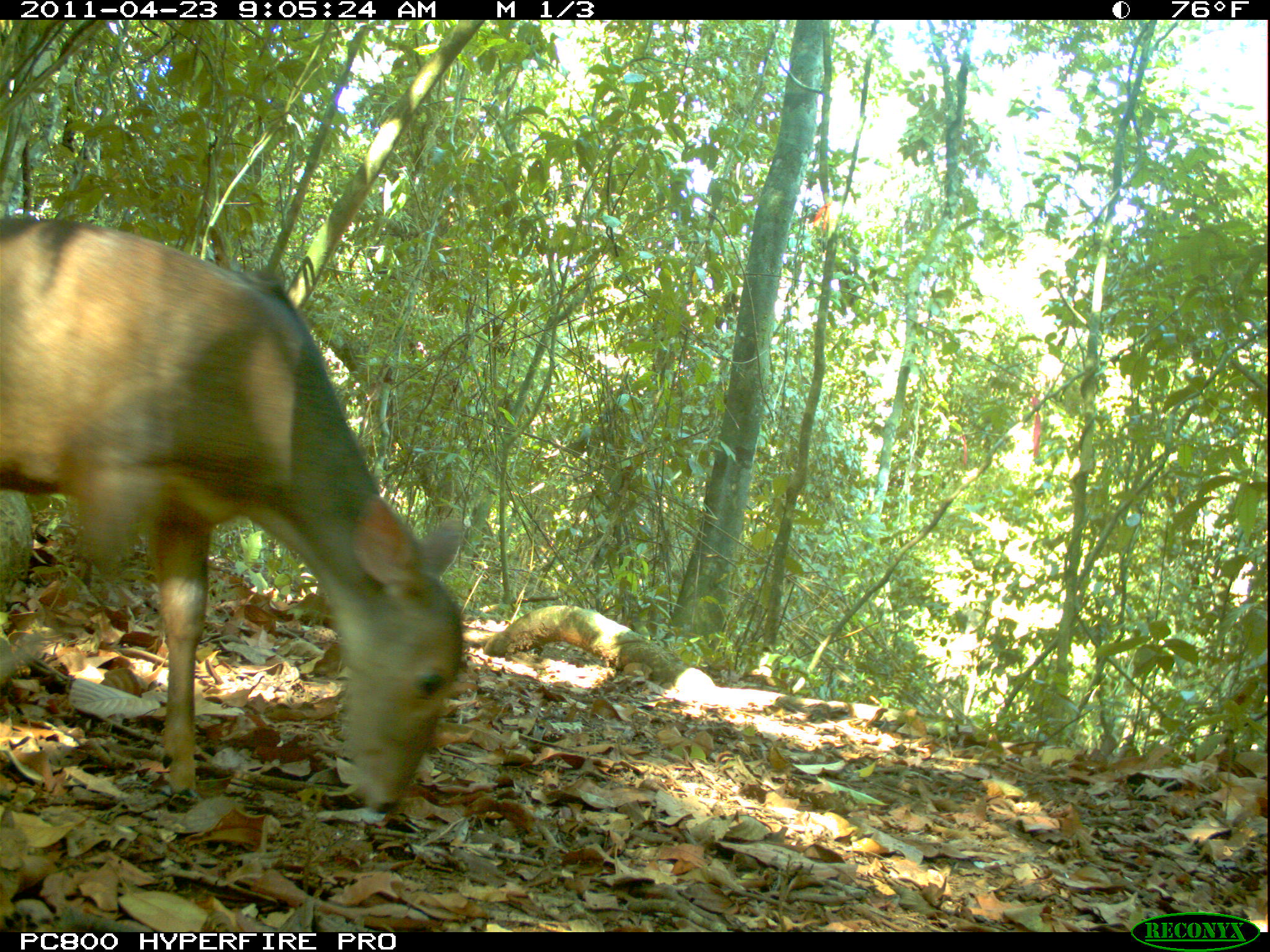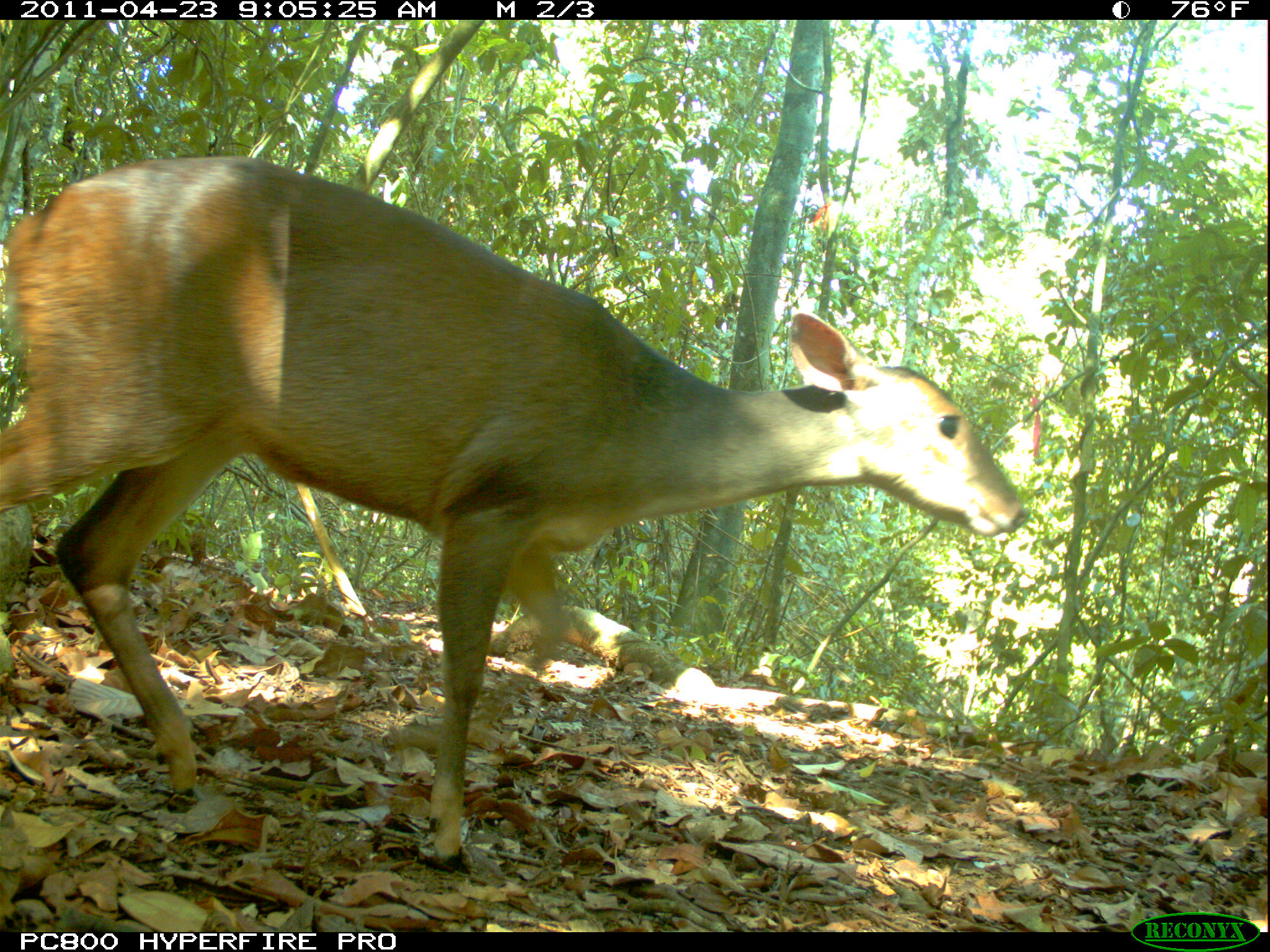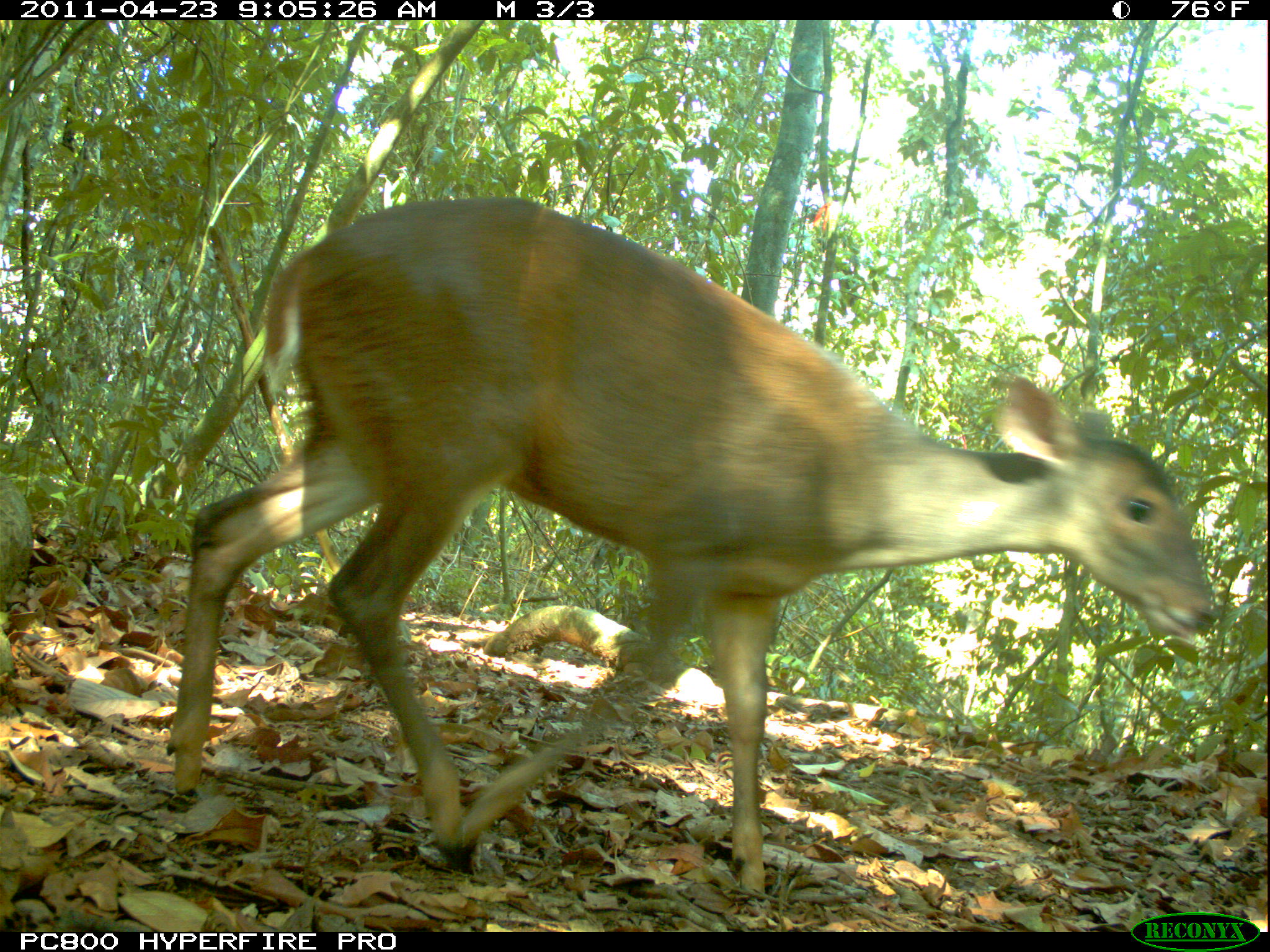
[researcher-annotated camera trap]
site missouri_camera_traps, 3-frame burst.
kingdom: Animalia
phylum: Chordata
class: Mammalia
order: Artiodactyla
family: Cervidae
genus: Mazama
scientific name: Mazama americana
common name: red brocket deer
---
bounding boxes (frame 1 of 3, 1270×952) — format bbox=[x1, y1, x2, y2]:
red brocket deer: bbox=[7, 197, 484, 837]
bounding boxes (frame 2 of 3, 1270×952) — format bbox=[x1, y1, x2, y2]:
red brocket deer: bbox=[7, 153, 1044, 846]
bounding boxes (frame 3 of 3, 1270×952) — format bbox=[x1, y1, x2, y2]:
red brocket deer: bbox=[160, 191, 1228, 908]